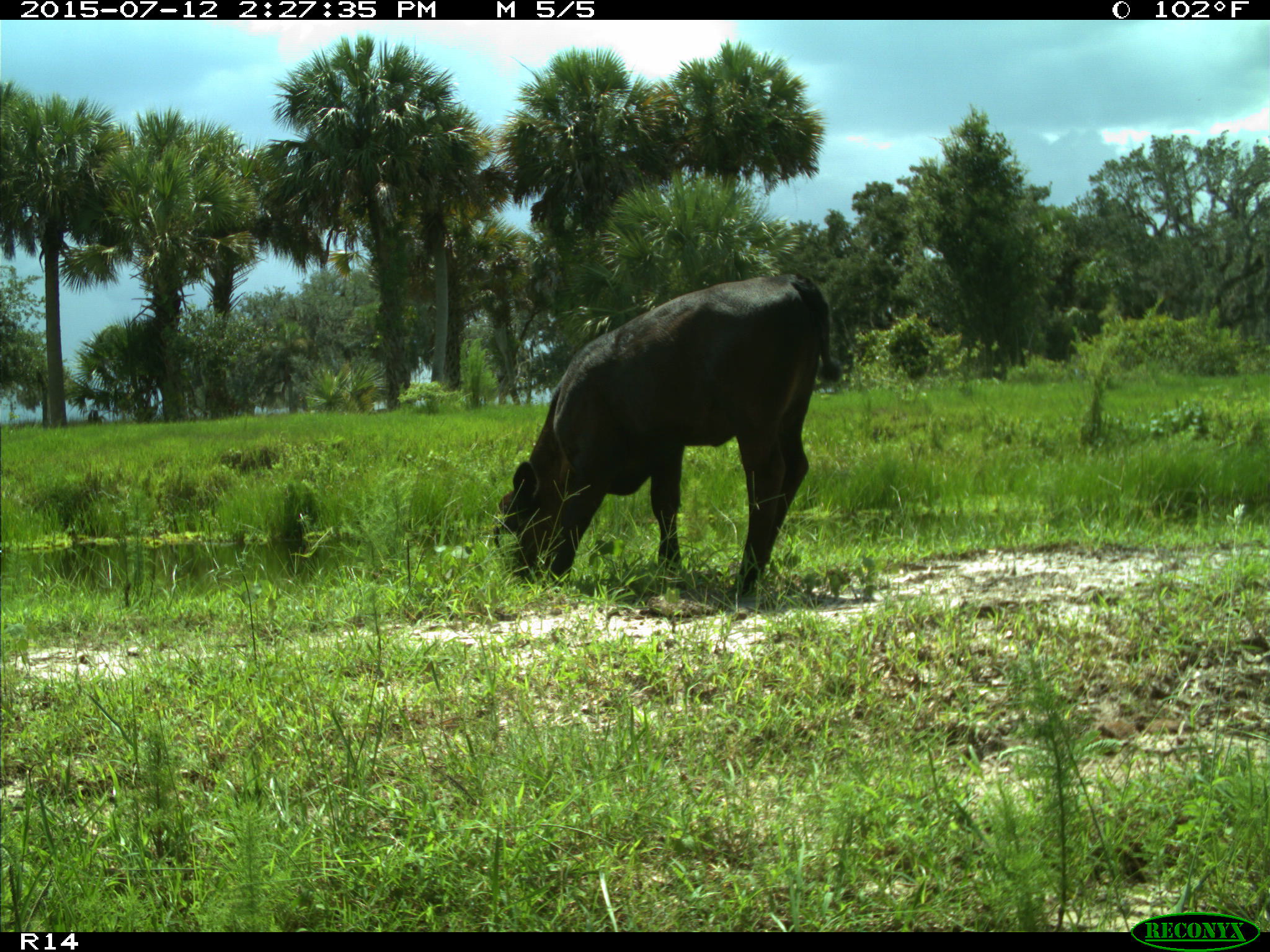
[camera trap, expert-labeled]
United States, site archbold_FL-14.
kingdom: Animalia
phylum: Chordata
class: Mammalia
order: Artiodactyla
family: Bovidae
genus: Bos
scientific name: Bos taurus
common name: domestic cow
Bos taurus (domestic cow).